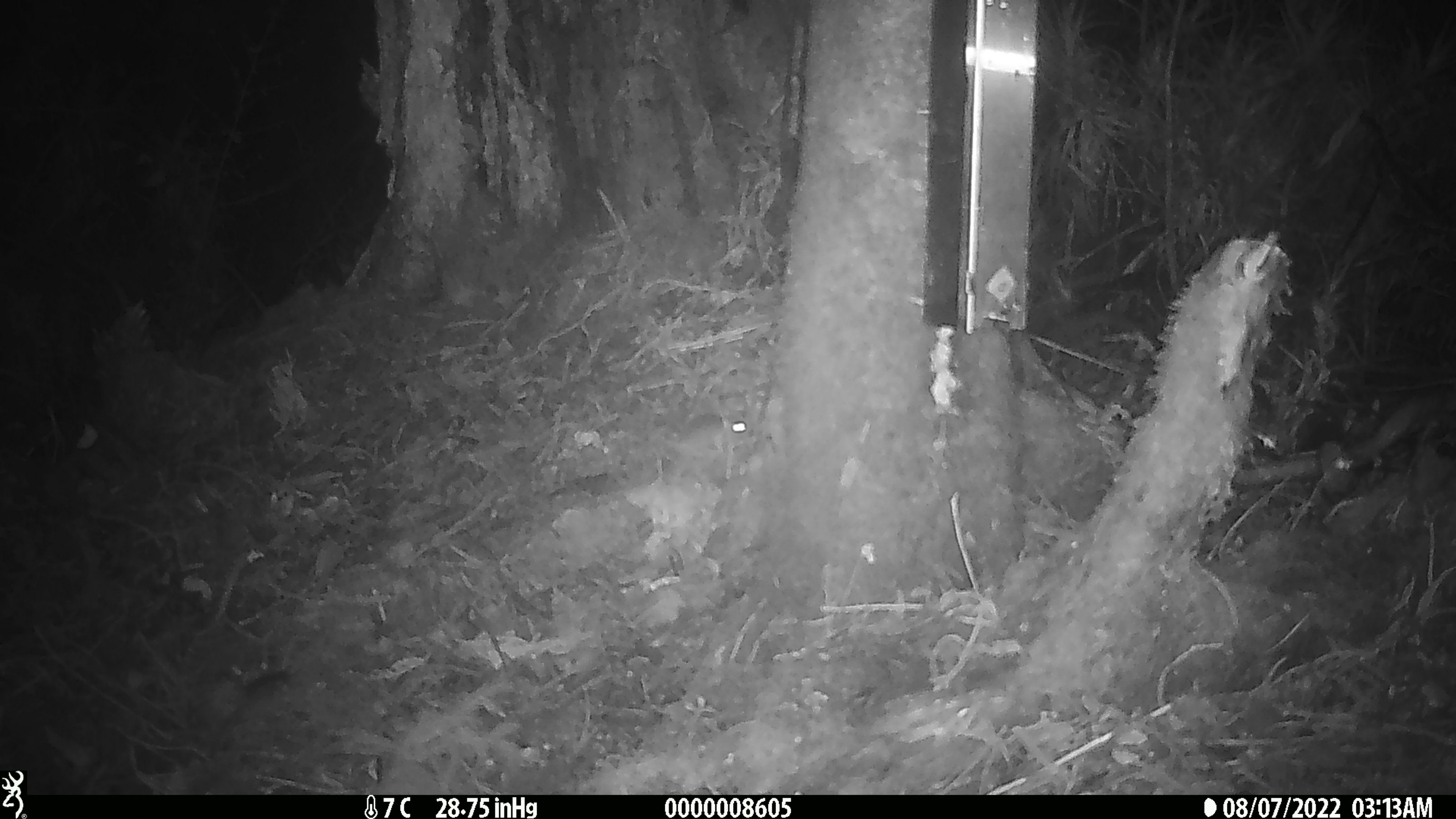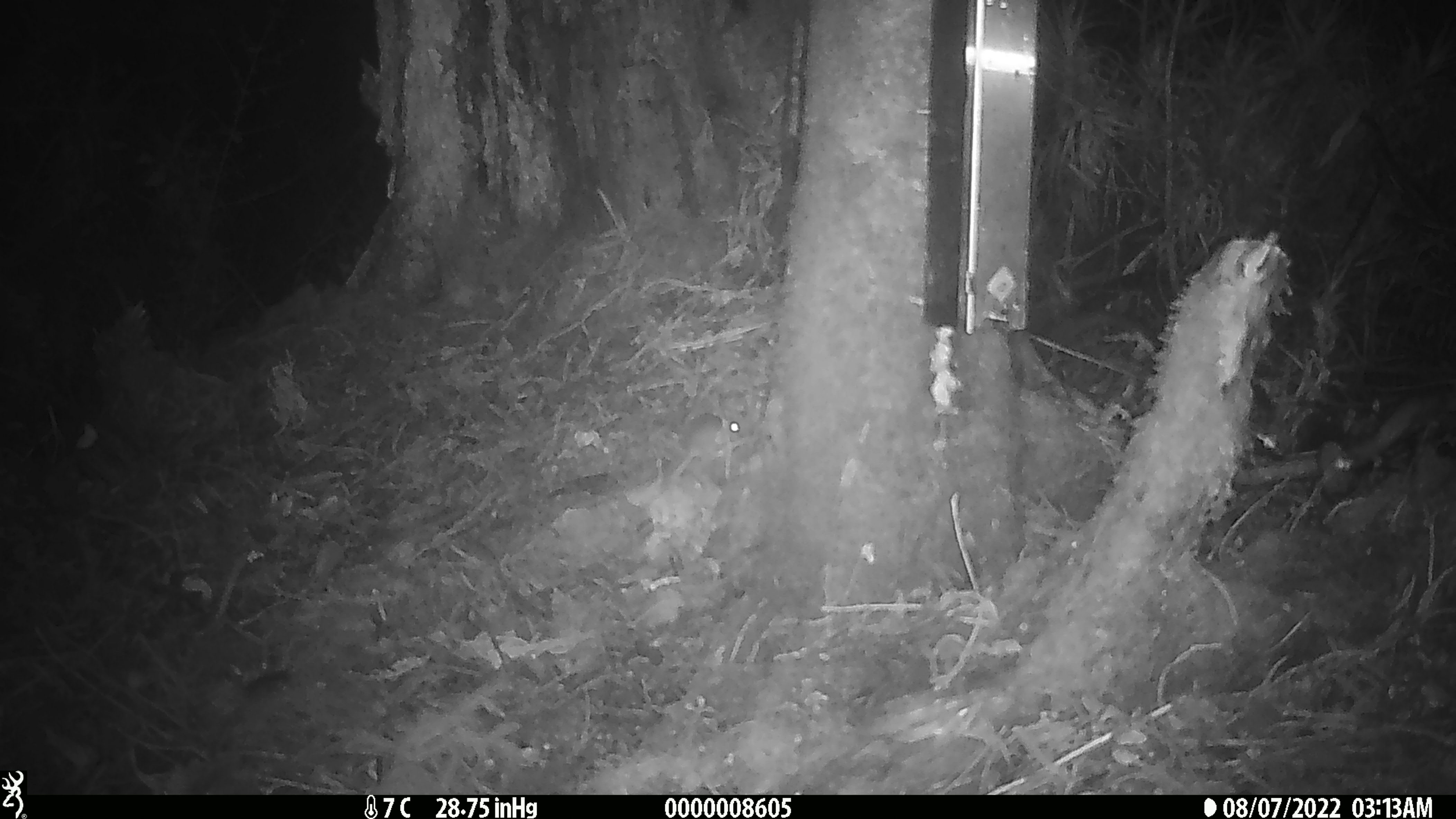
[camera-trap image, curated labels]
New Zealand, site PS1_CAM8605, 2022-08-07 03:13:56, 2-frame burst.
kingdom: Animalia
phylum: Chordata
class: Mammalia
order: Rodentia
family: Muridae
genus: Mus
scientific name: Mus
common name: mouse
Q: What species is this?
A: Mouse (Mus).